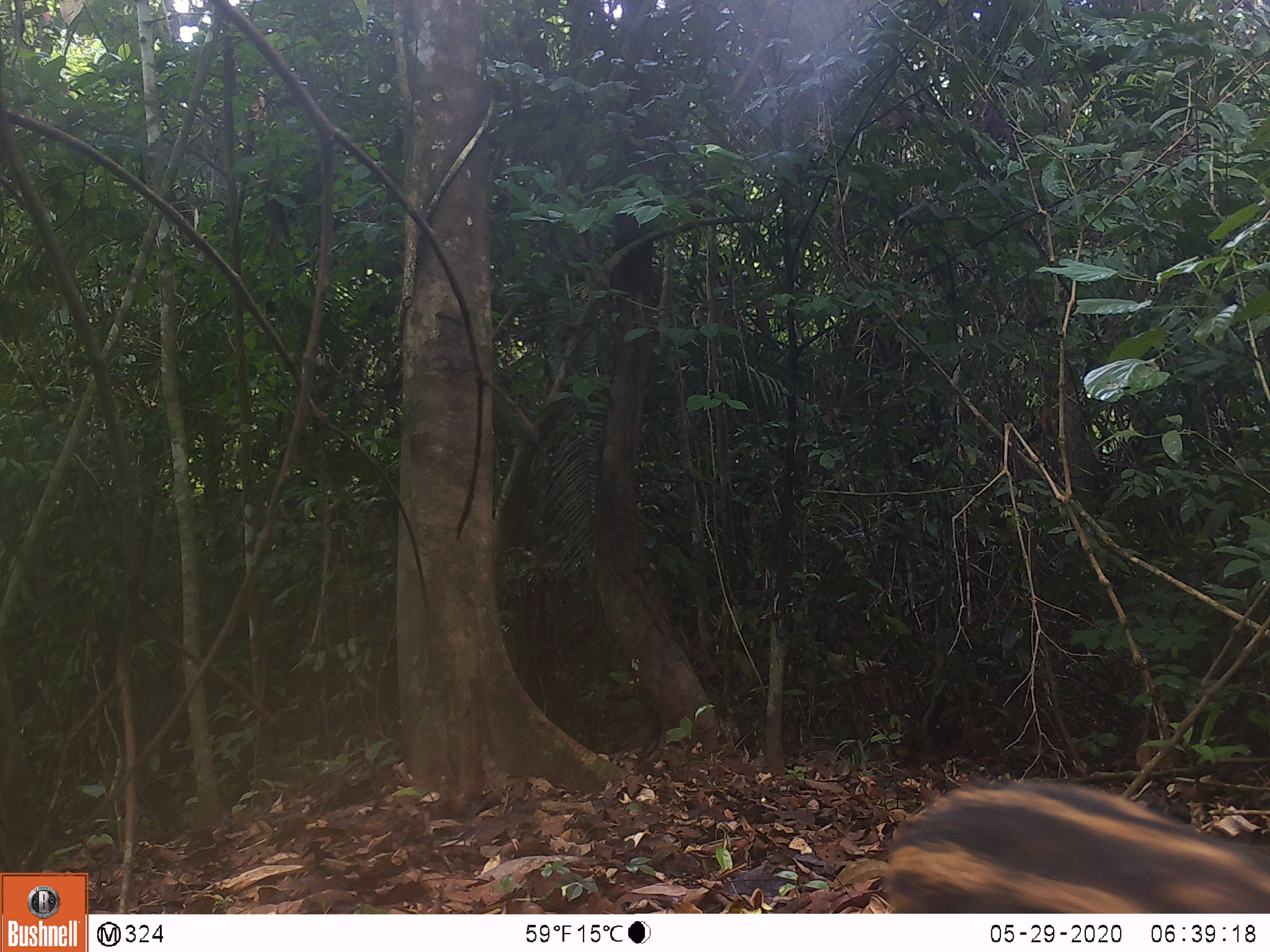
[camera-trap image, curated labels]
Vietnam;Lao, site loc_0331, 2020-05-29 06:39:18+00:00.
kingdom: Animalia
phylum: Chordata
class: Mammalia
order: Artiodactyla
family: Suidae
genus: Sus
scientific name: Sus scrofa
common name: eurasian wild pig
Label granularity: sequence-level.